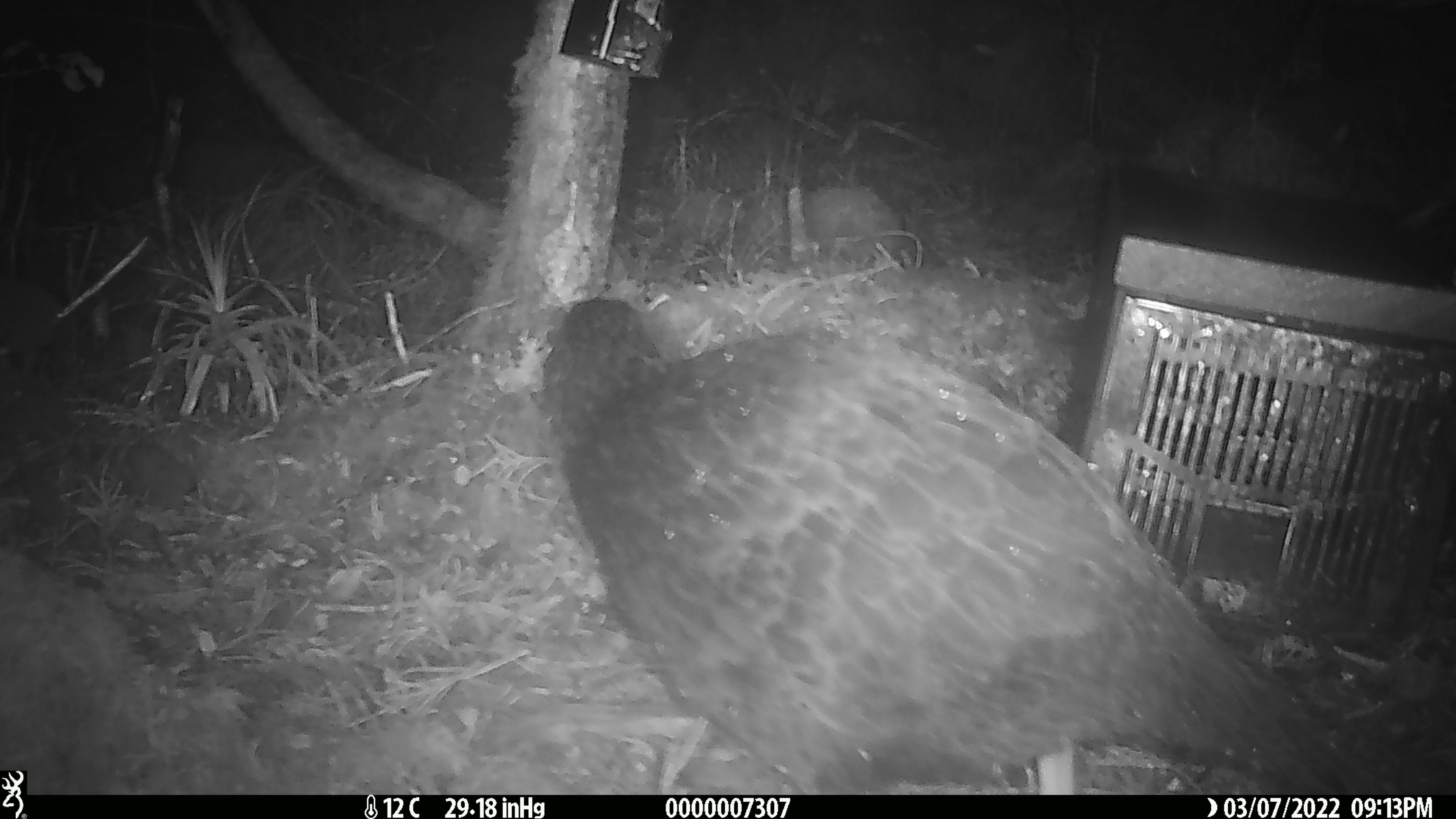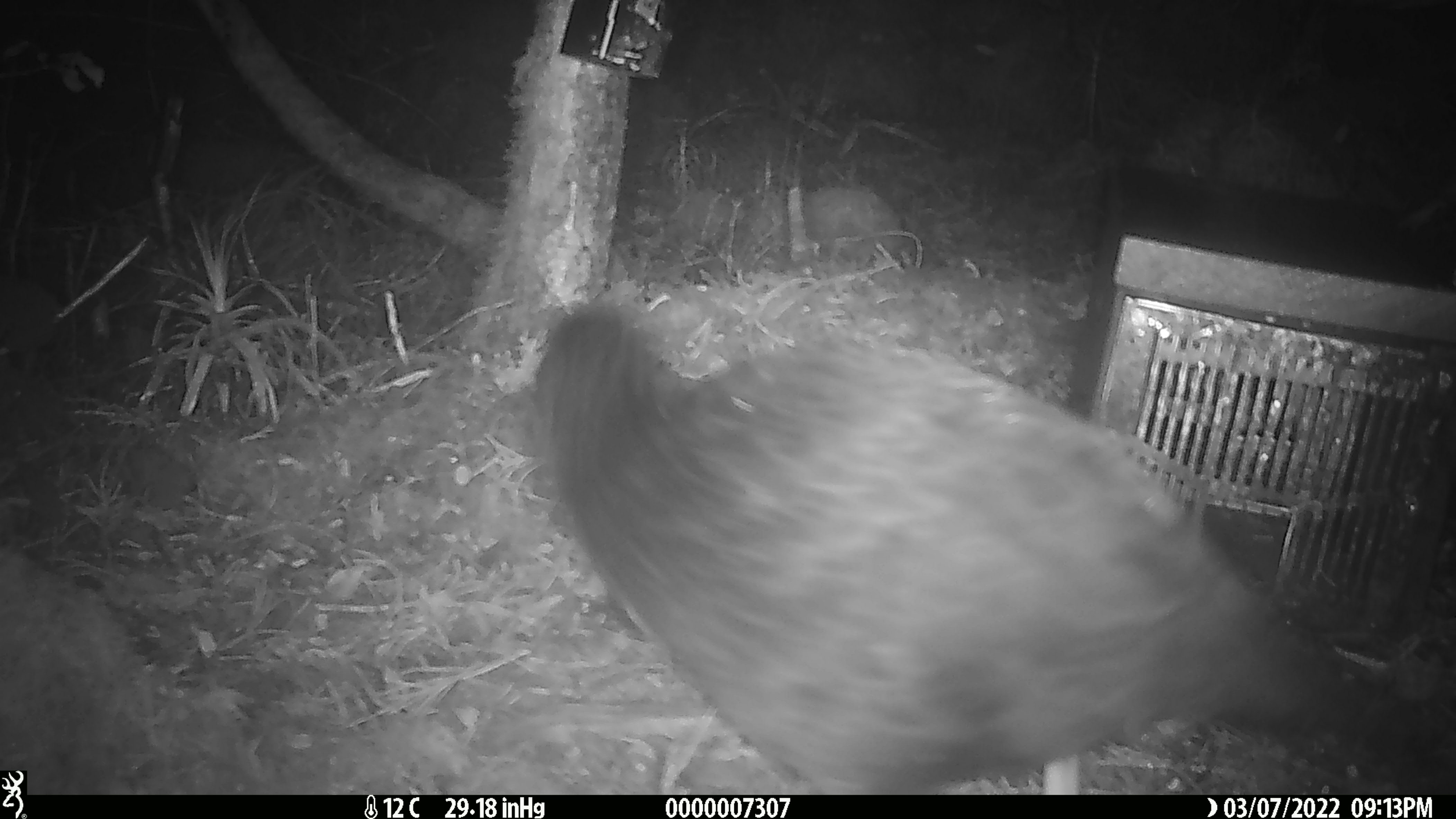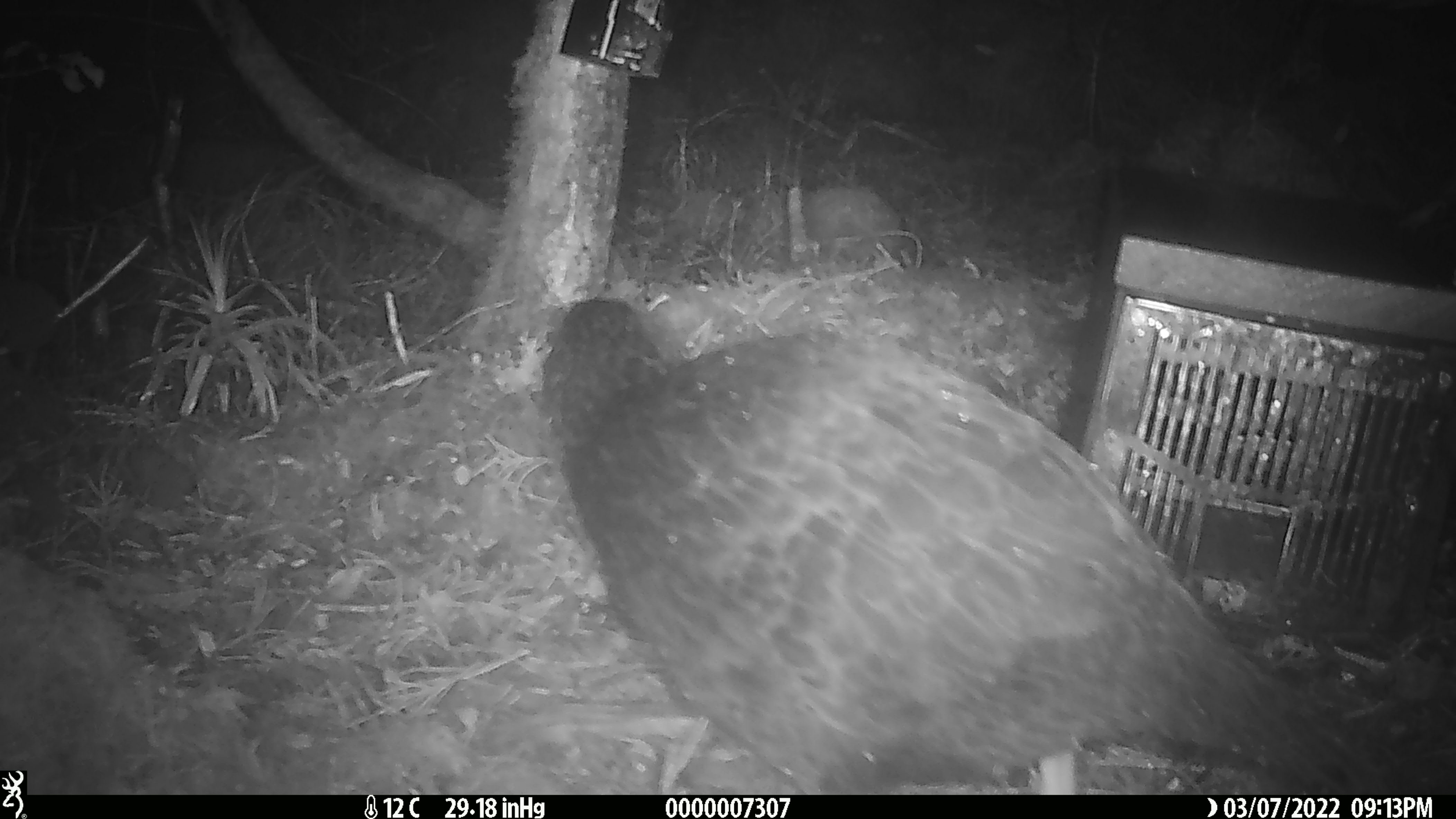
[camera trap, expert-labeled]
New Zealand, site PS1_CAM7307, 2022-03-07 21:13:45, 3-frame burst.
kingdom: Animalia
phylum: Chordata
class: Aves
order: Gruiformes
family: Rallidae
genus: Gallirallus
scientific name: Gallirallus australis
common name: weka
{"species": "weka (Gallirallus australis)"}